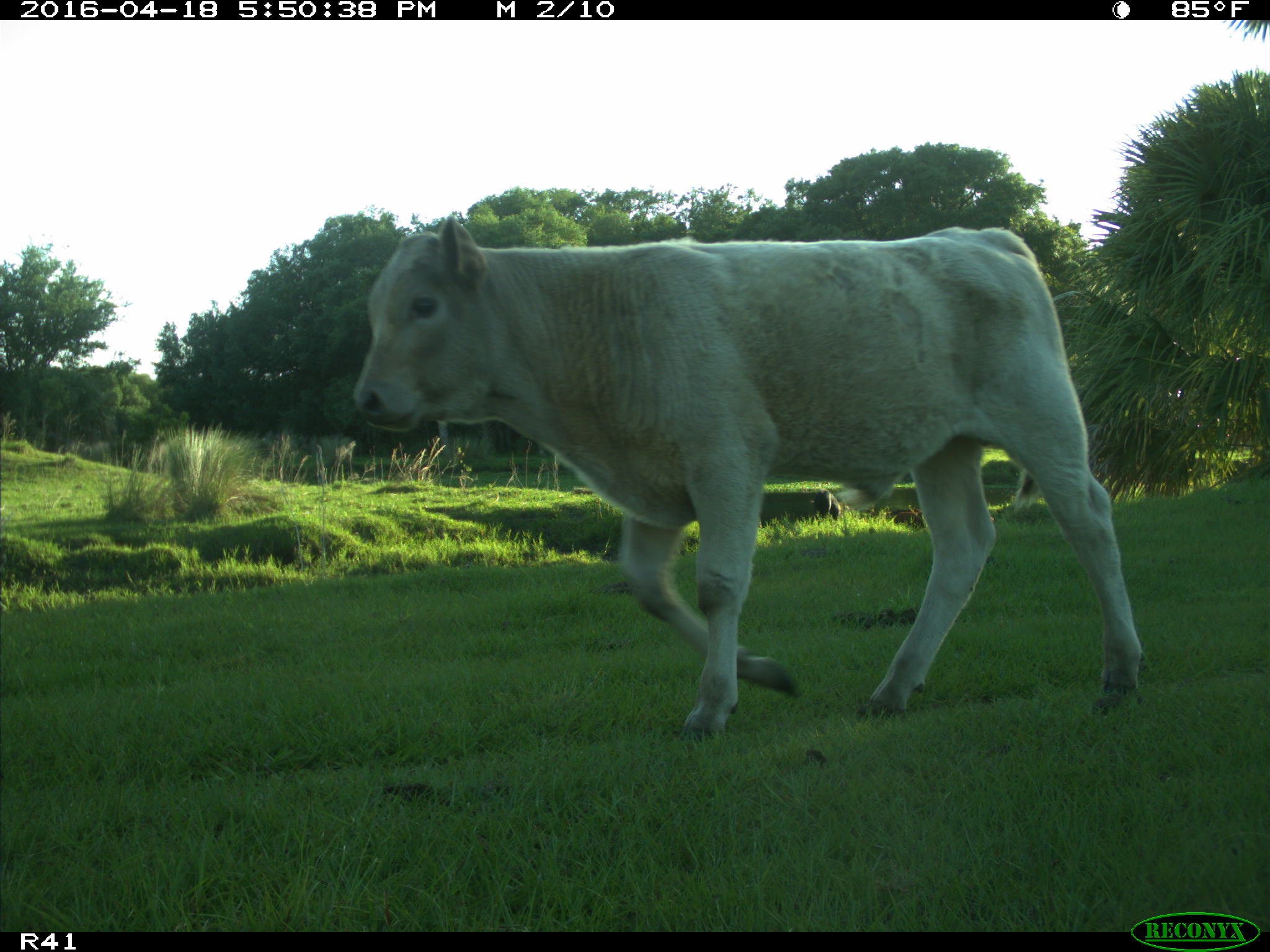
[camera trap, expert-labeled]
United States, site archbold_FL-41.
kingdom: Animalia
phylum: Chordata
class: Mammalia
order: Artiodactyla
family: Suidae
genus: Sus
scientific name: Sus scrofa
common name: wild boar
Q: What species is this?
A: Sus scrofa (wild boar).